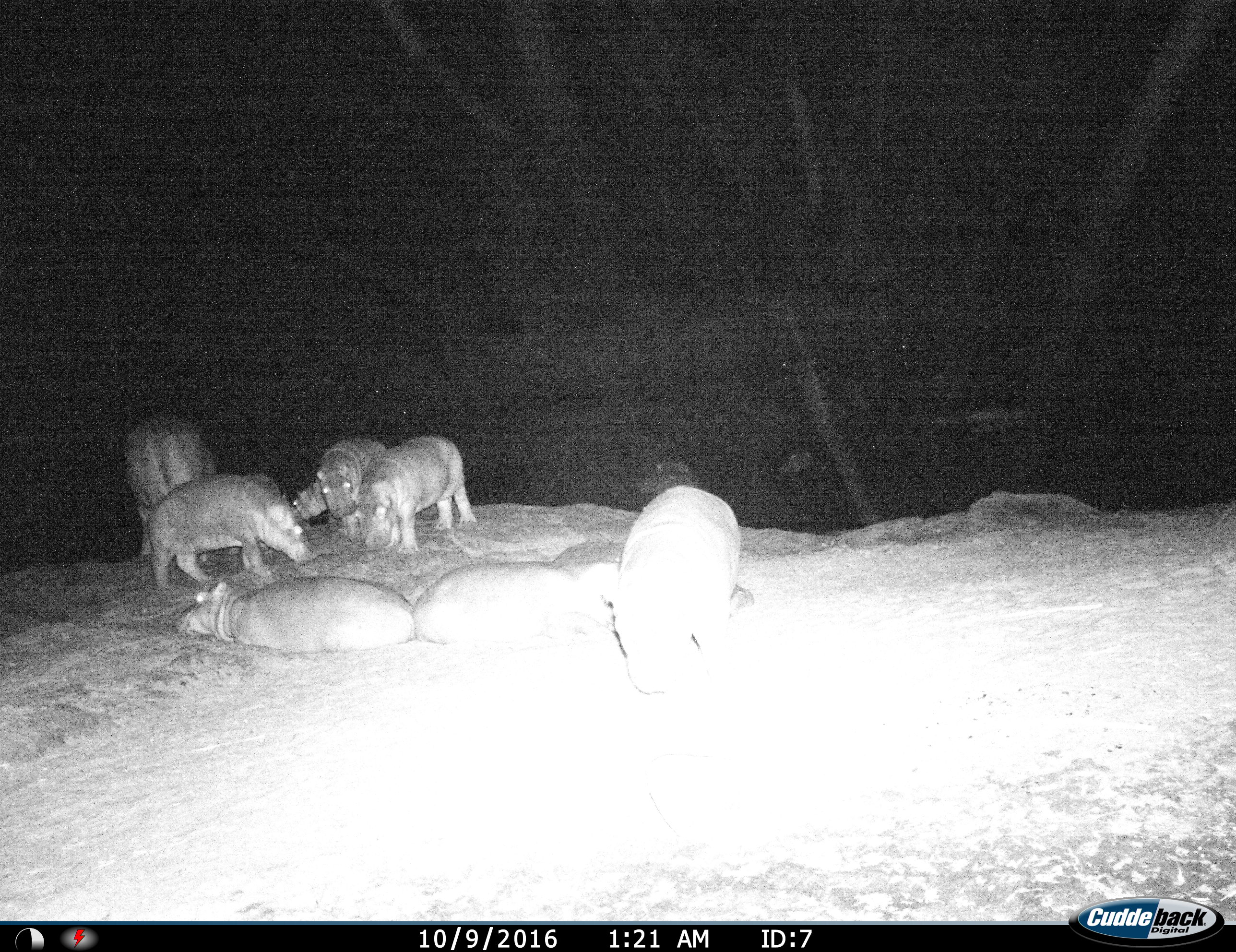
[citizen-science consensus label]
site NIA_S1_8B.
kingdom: Animalia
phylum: Chordata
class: Mammalia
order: Artiodactyla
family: Hippopotamidae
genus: Hippopotamus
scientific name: Hippopotamus amphibius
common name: hippopotamus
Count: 10.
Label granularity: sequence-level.